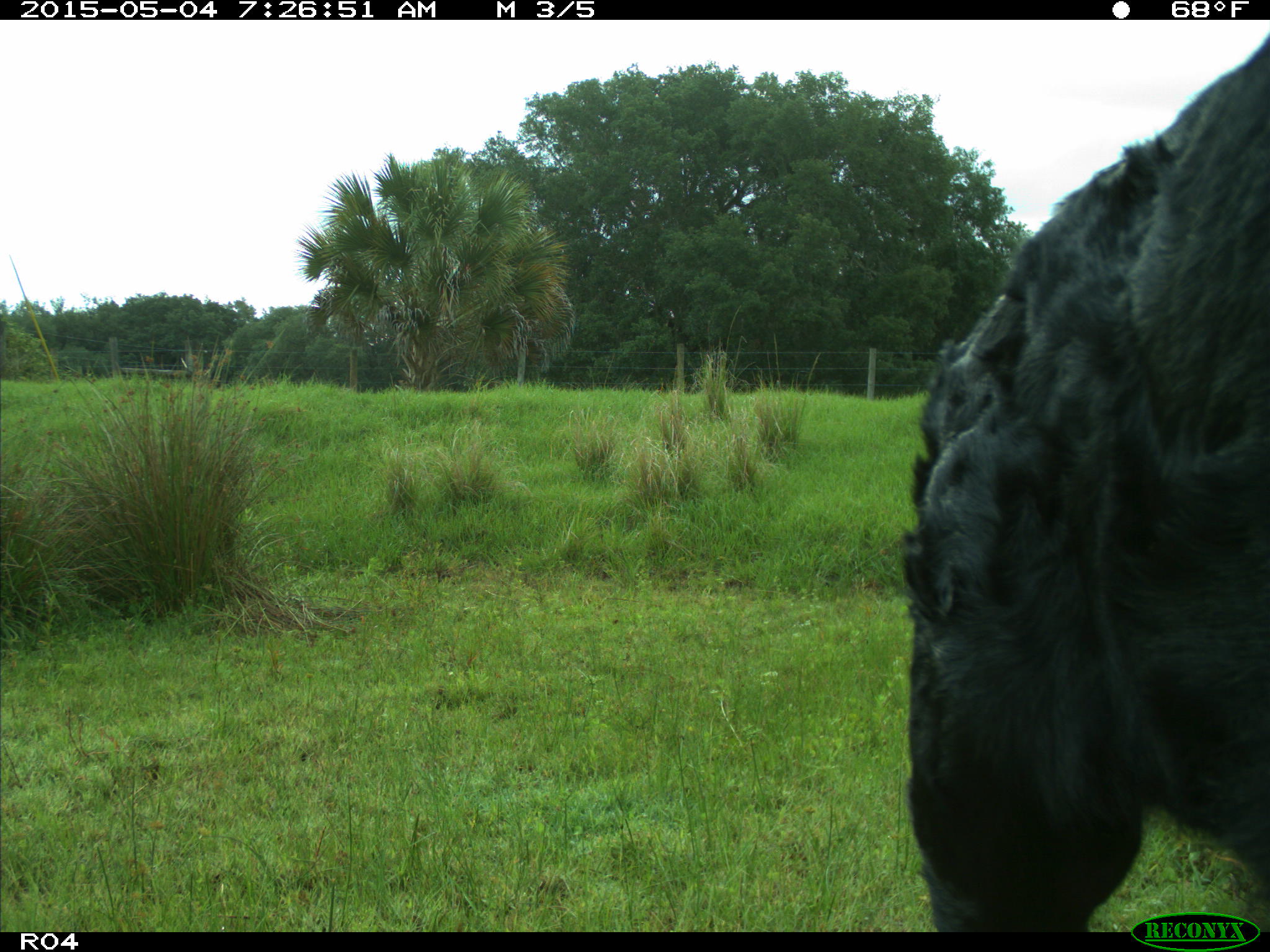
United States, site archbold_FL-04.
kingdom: Animalia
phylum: Chordata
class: Mammalia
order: Artiodactyla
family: Bovidae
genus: Bos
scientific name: Bos taurus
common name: domestic cow